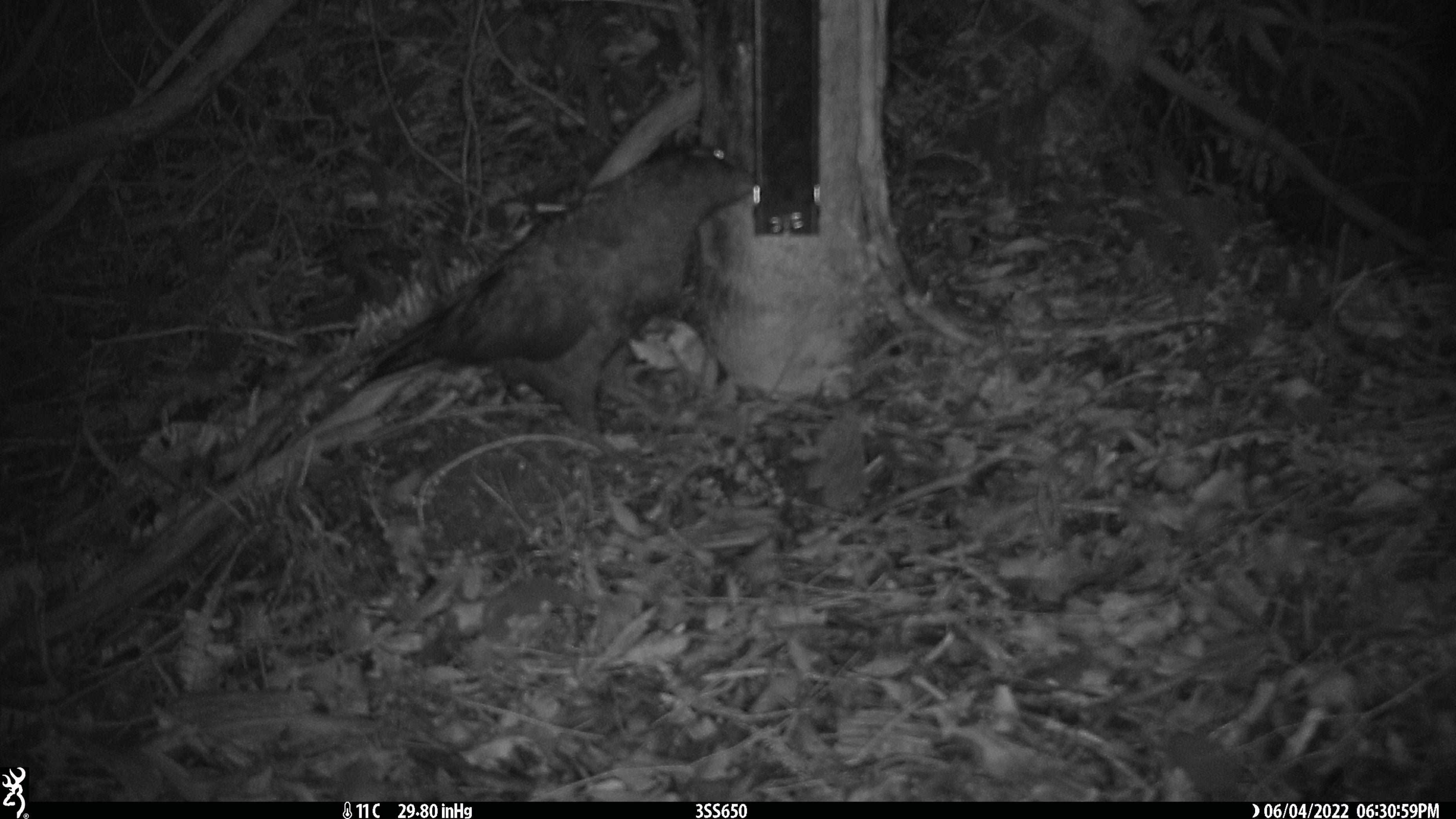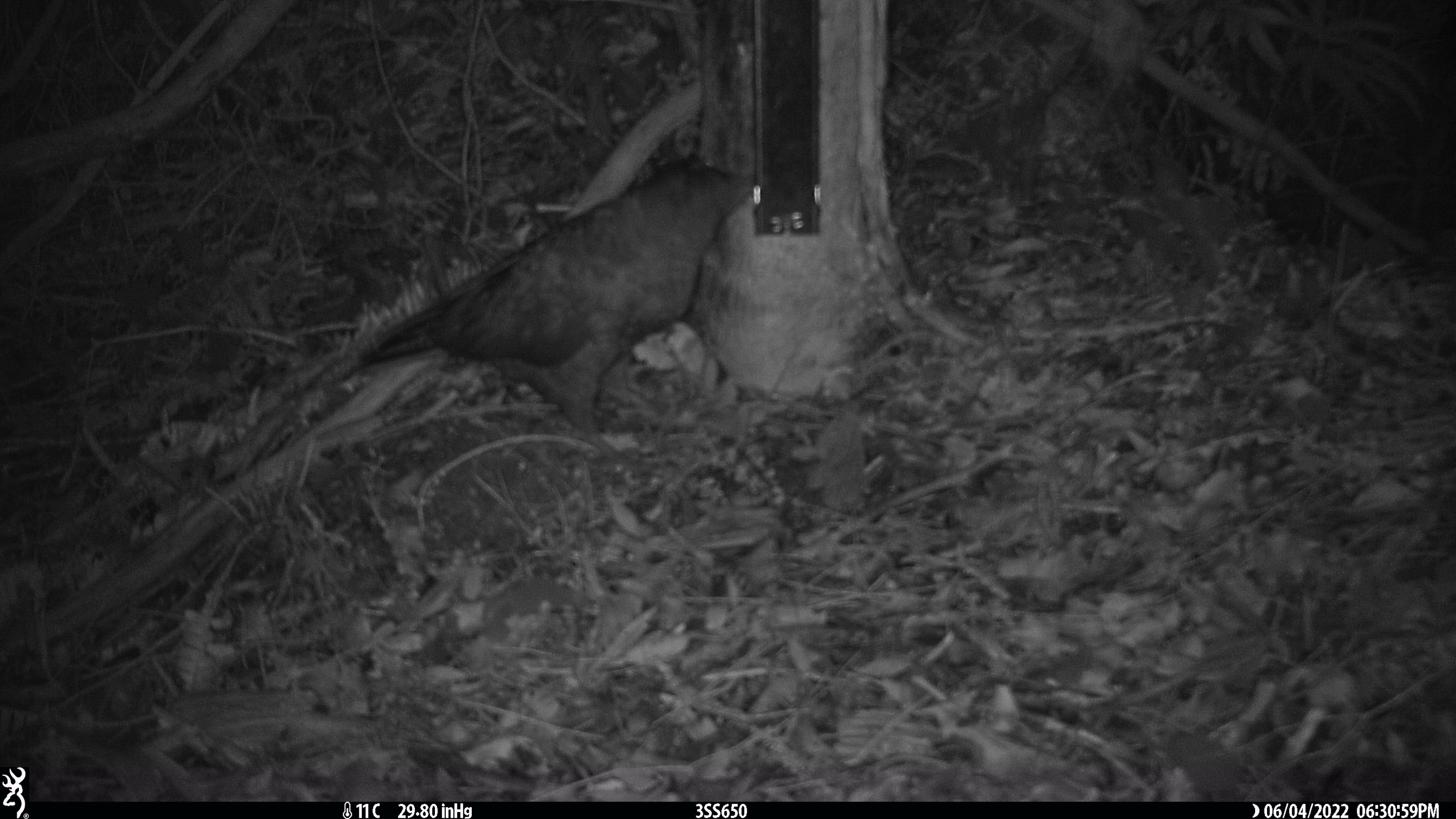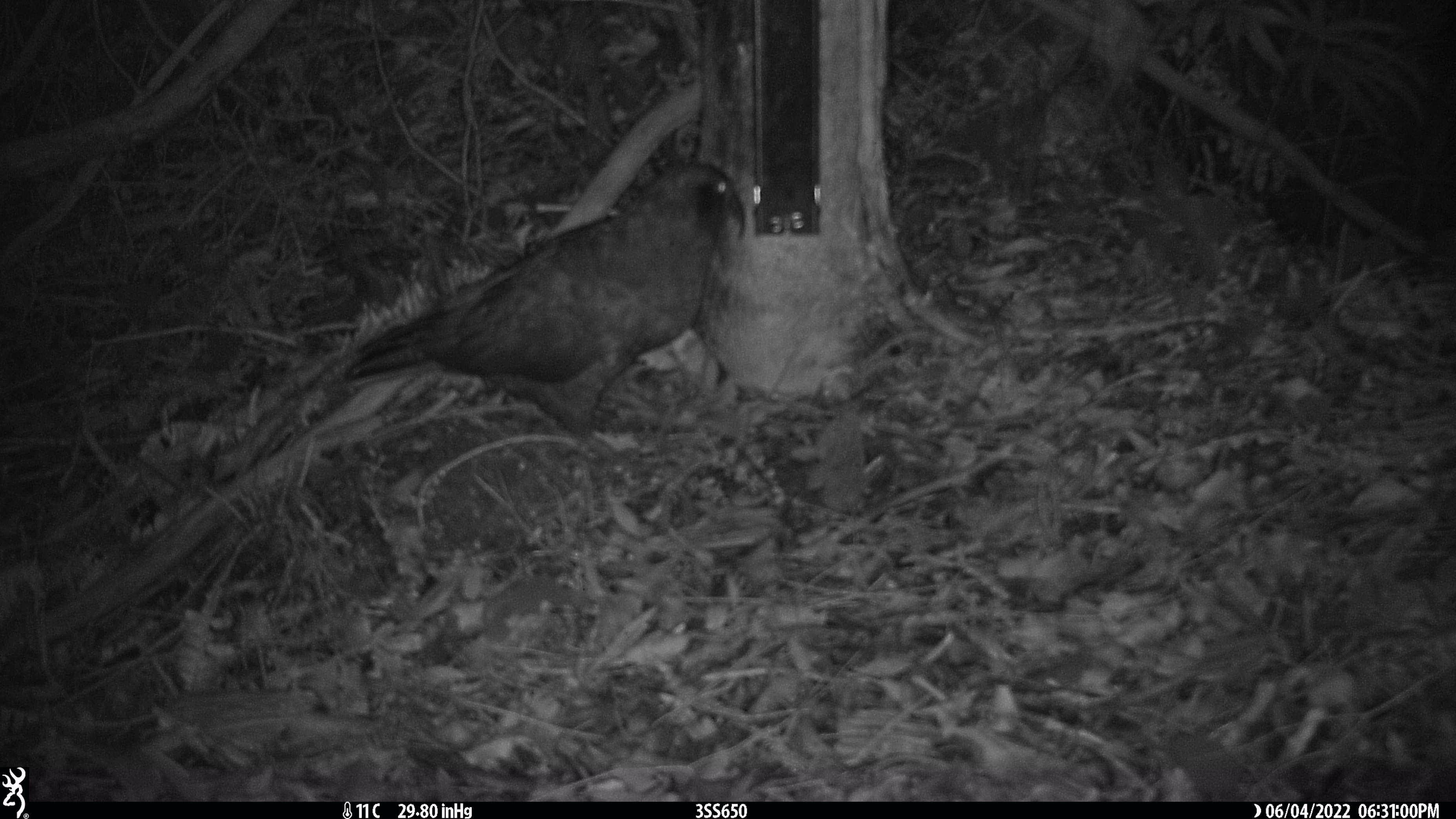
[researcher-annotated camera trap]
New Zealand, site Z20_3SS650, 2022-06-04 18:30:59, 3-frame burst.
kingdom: Animalia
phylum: Chordata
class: Aves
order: Psittaciformes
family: Strigopidae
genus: Nestor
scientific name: Nestor notabilis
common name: kea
Kea (Nestor notabilis).